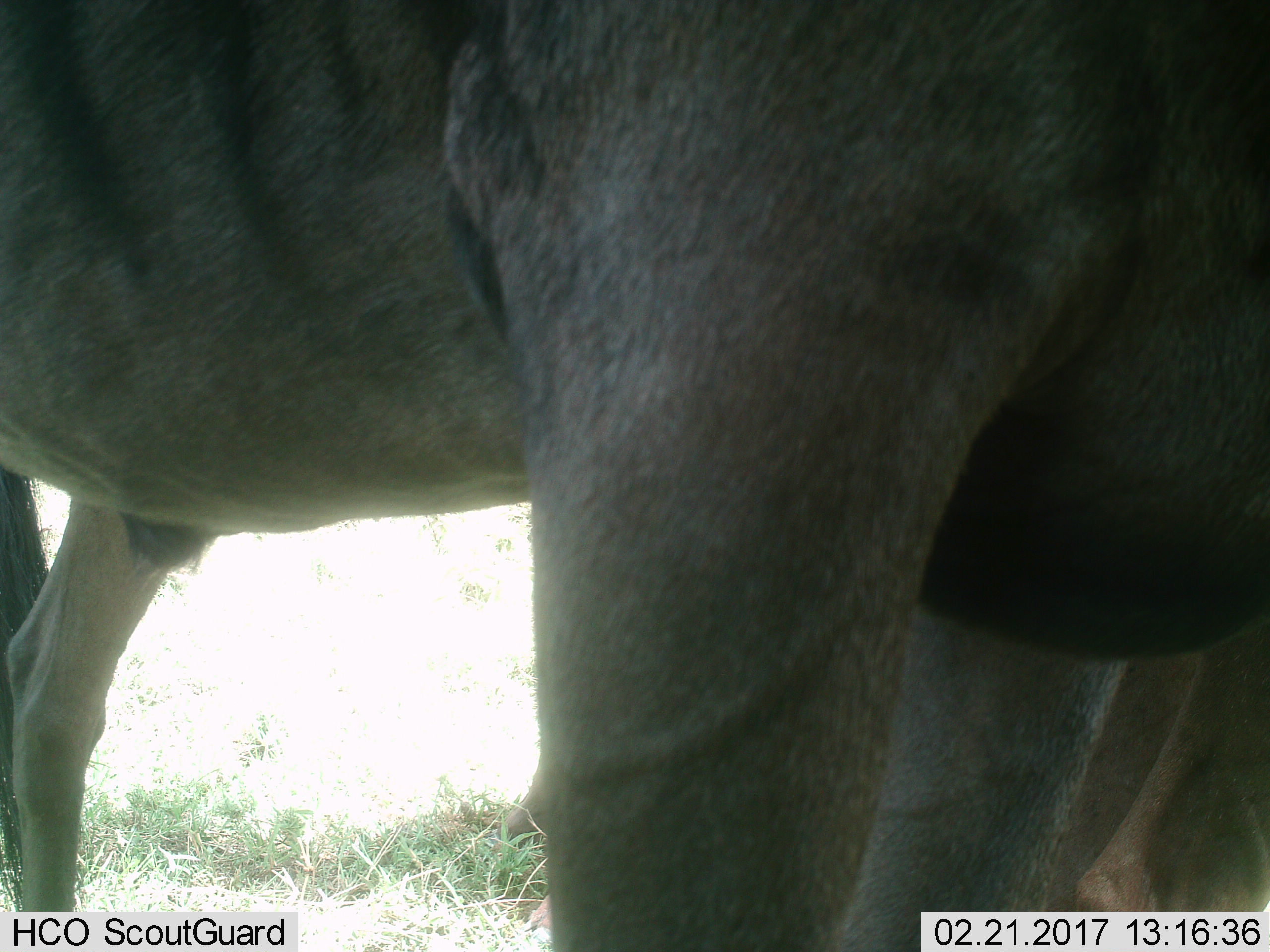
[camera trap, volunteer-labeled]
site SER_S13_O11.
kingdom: Animalia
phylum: Chordata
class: Mammalia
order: Artiodactyla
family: Bovidae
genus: Connochaetes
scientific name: Connochaetes taurinus taurinus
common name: blue wildebeest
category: wildebeestblue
Wildebeestblue (blue wildebeest) (Connochaetes taurinus taurinus), count 2. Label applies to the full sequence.